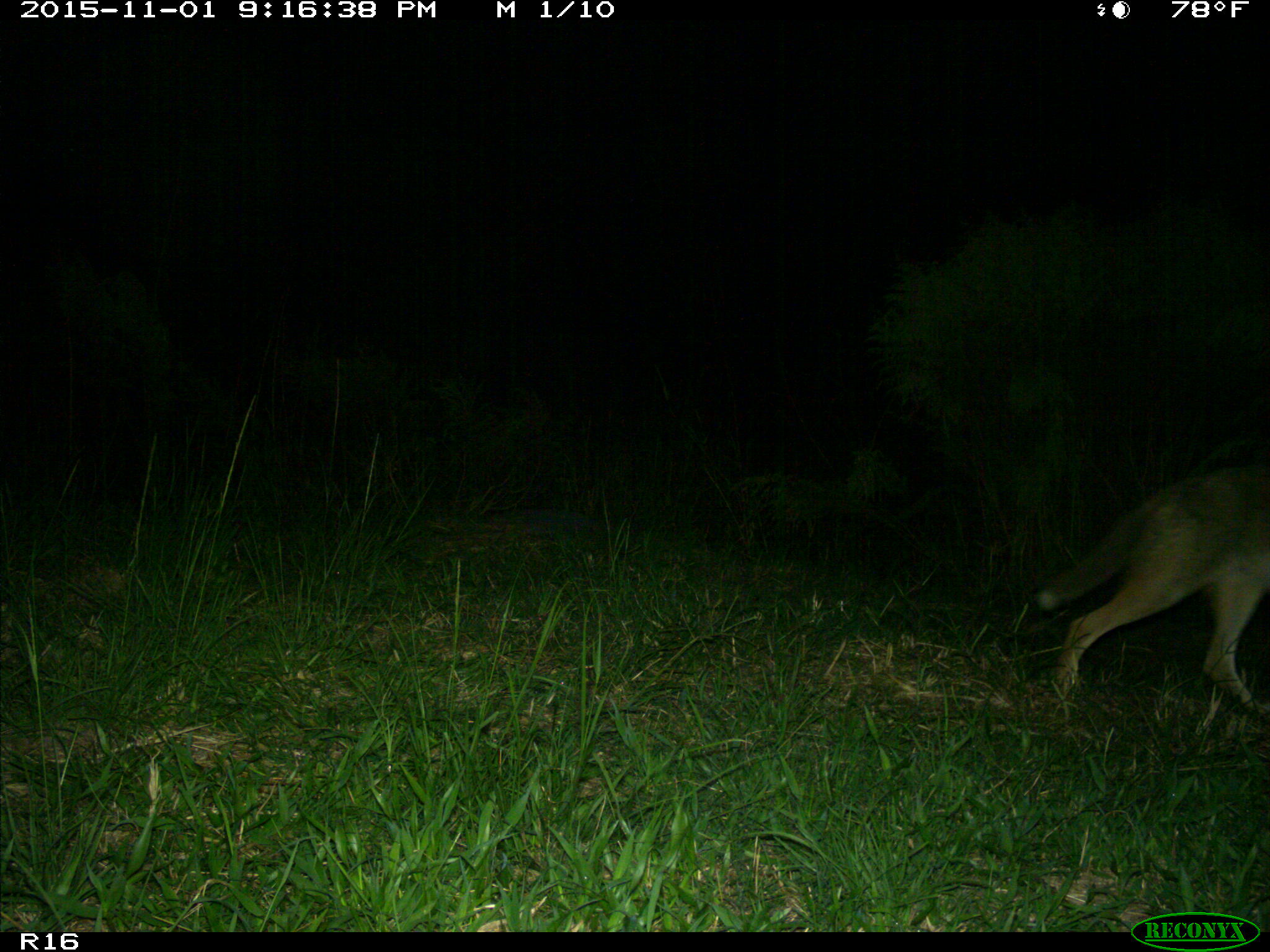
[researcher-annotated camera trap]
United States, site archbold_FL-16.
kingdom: Animalia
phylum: Chordata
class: Mammalia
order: Carnivora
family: Canidae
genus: Canis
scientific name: Canis latrans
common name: coyote